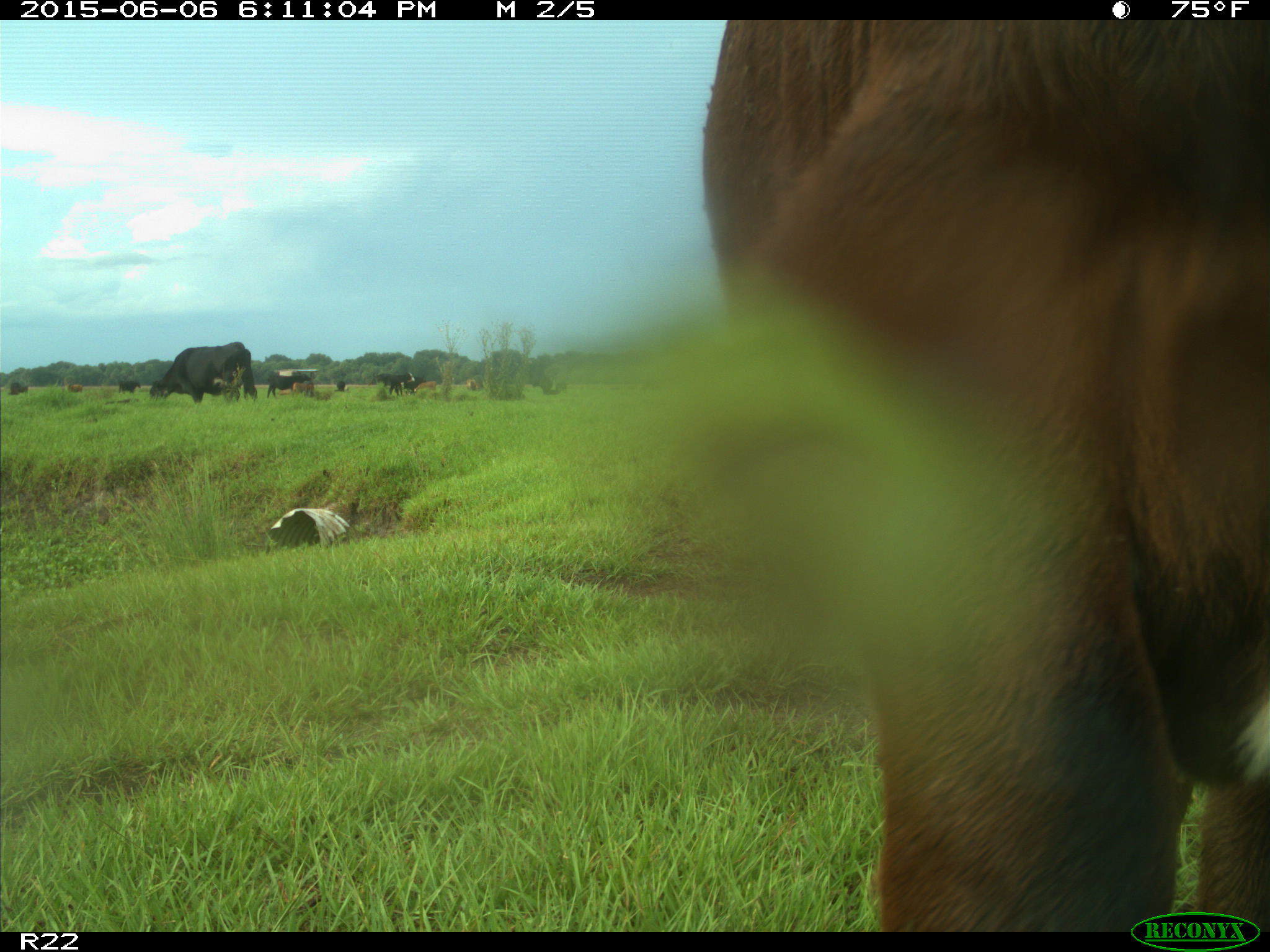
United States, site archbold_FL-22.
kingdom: Animalia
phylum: Chordata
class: Mammalia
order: Artiodactyla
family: Bovidae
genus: Bos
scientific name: Bos taurus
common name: domestic cow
Bos taurus (domestic cow).